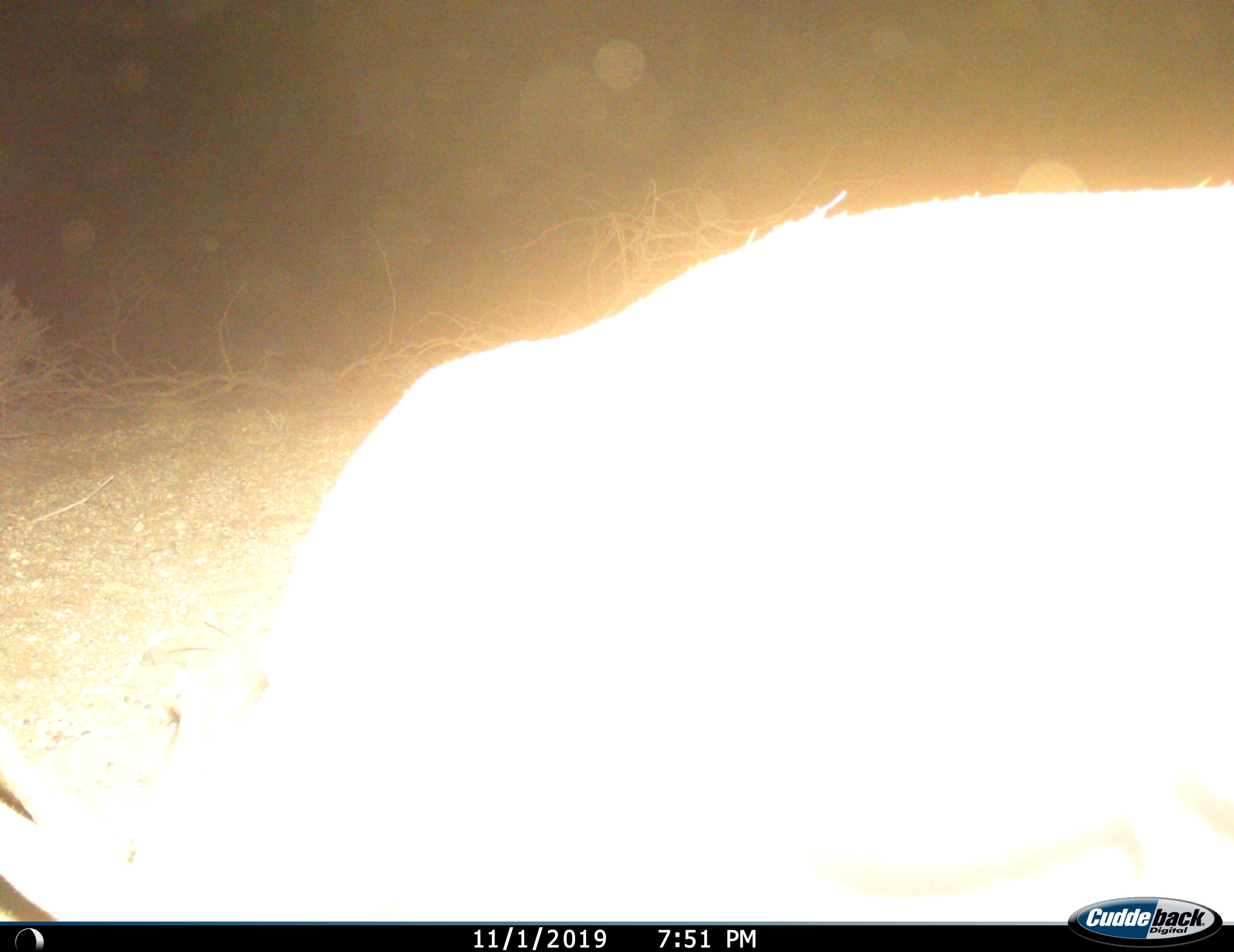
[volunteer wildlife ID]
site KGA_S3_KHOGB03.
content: unidentified animal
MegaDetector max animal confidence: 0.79